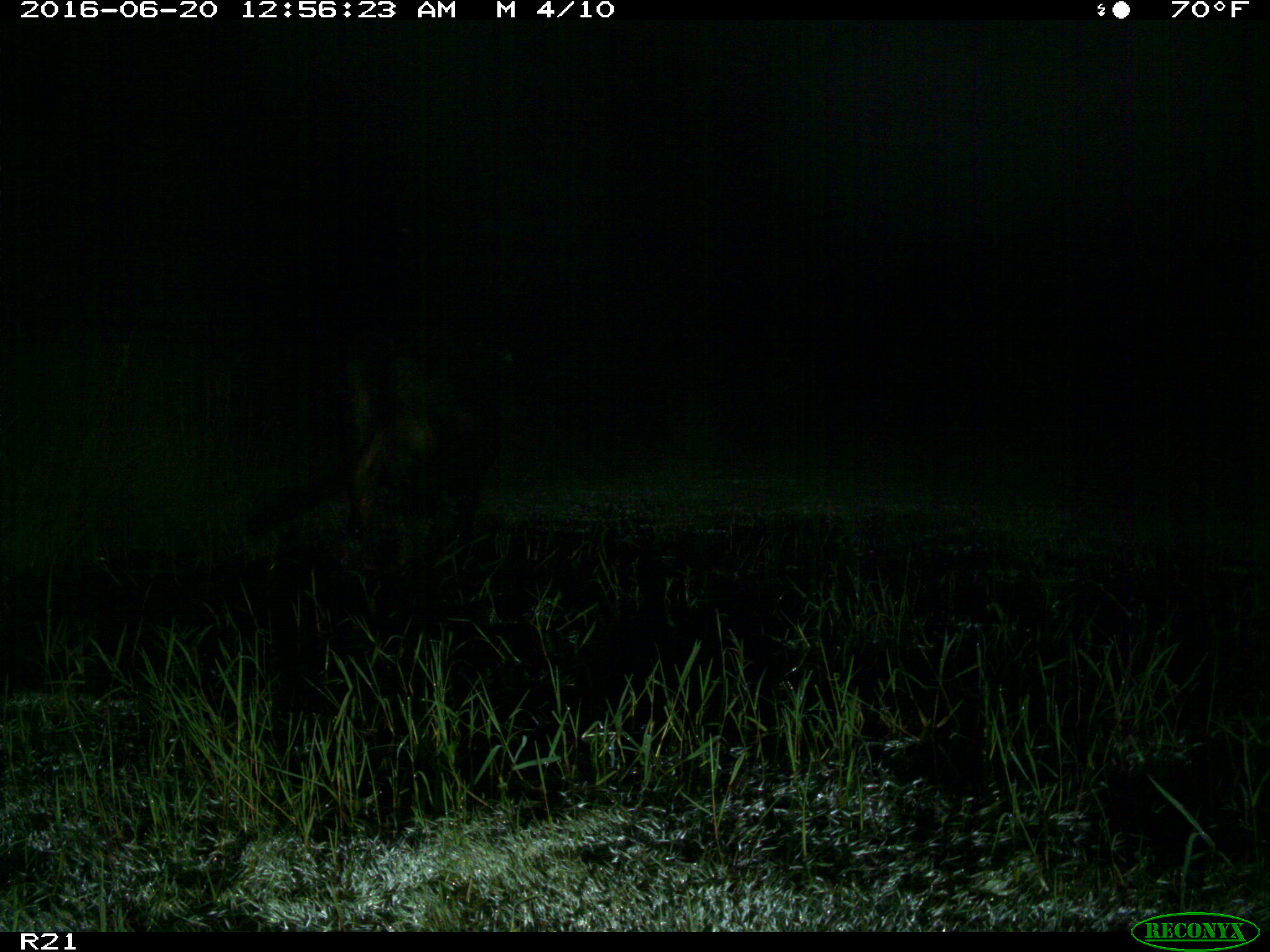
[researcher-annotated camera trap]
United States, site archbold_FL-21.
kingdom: Animalia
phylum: Chordata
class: Mammalia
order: Artiodactyla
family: Bovidae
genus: Bos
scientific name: Bos taurus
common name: domestic cow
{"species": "Bos taurus (domestic cow)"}